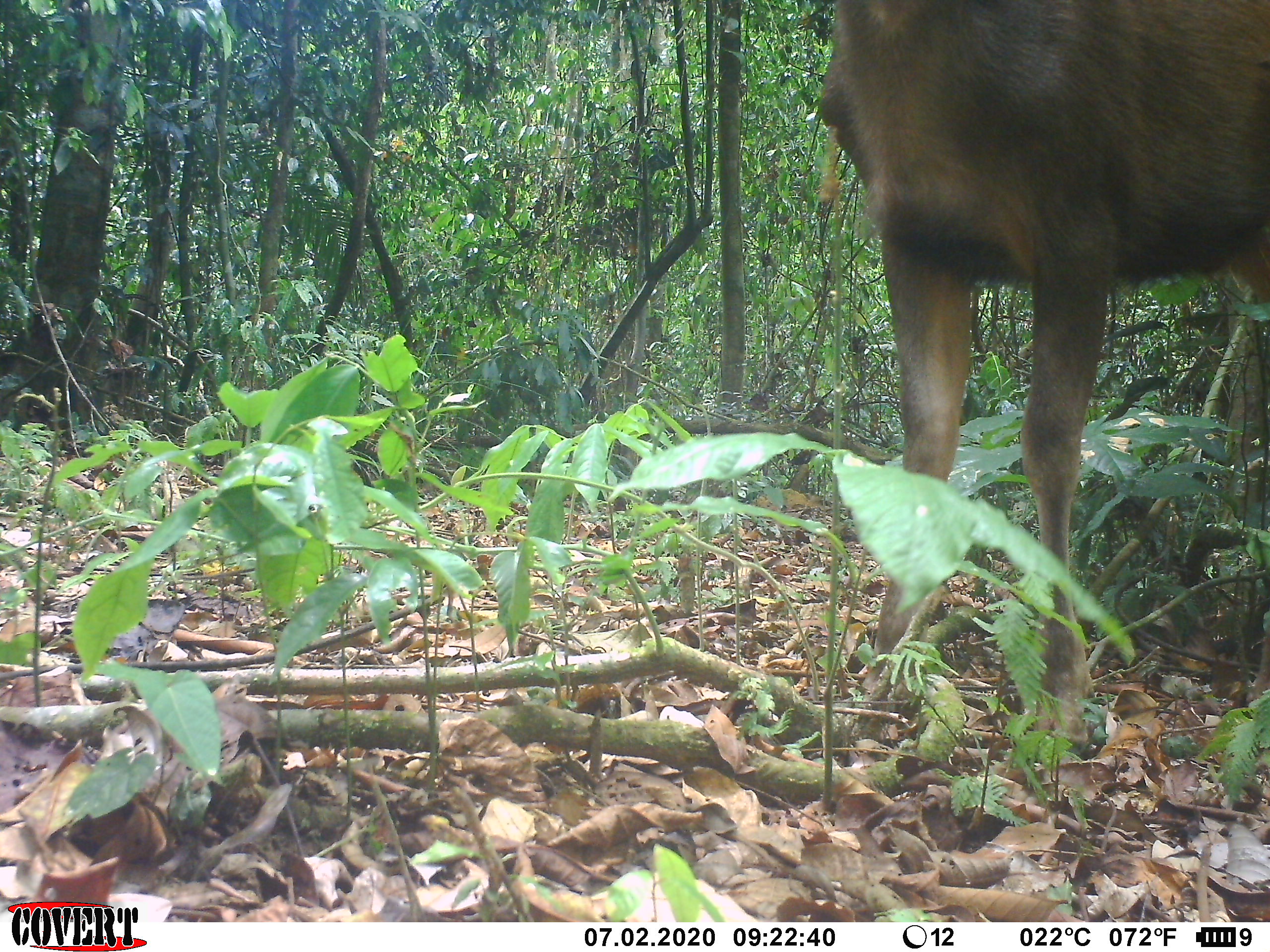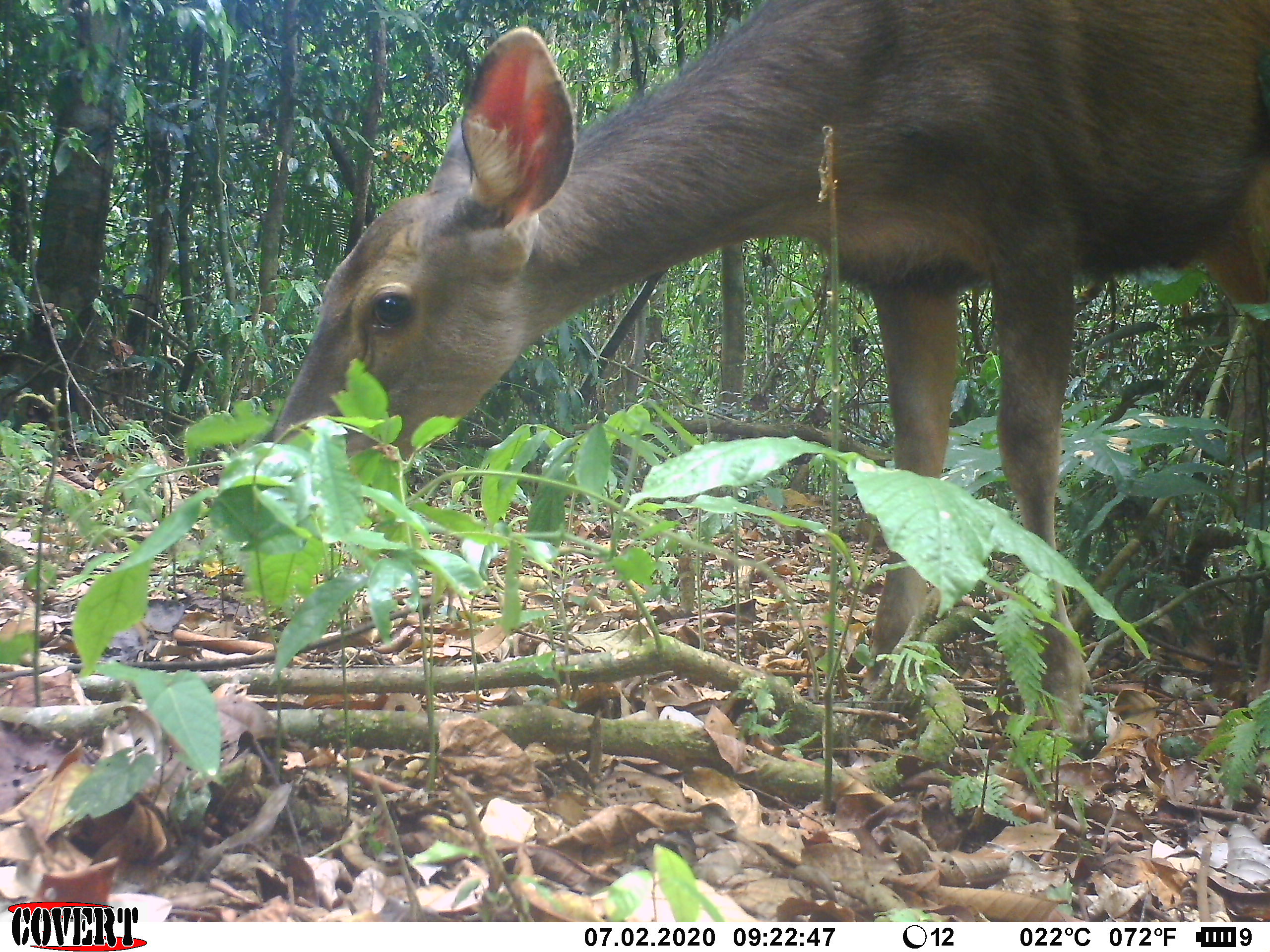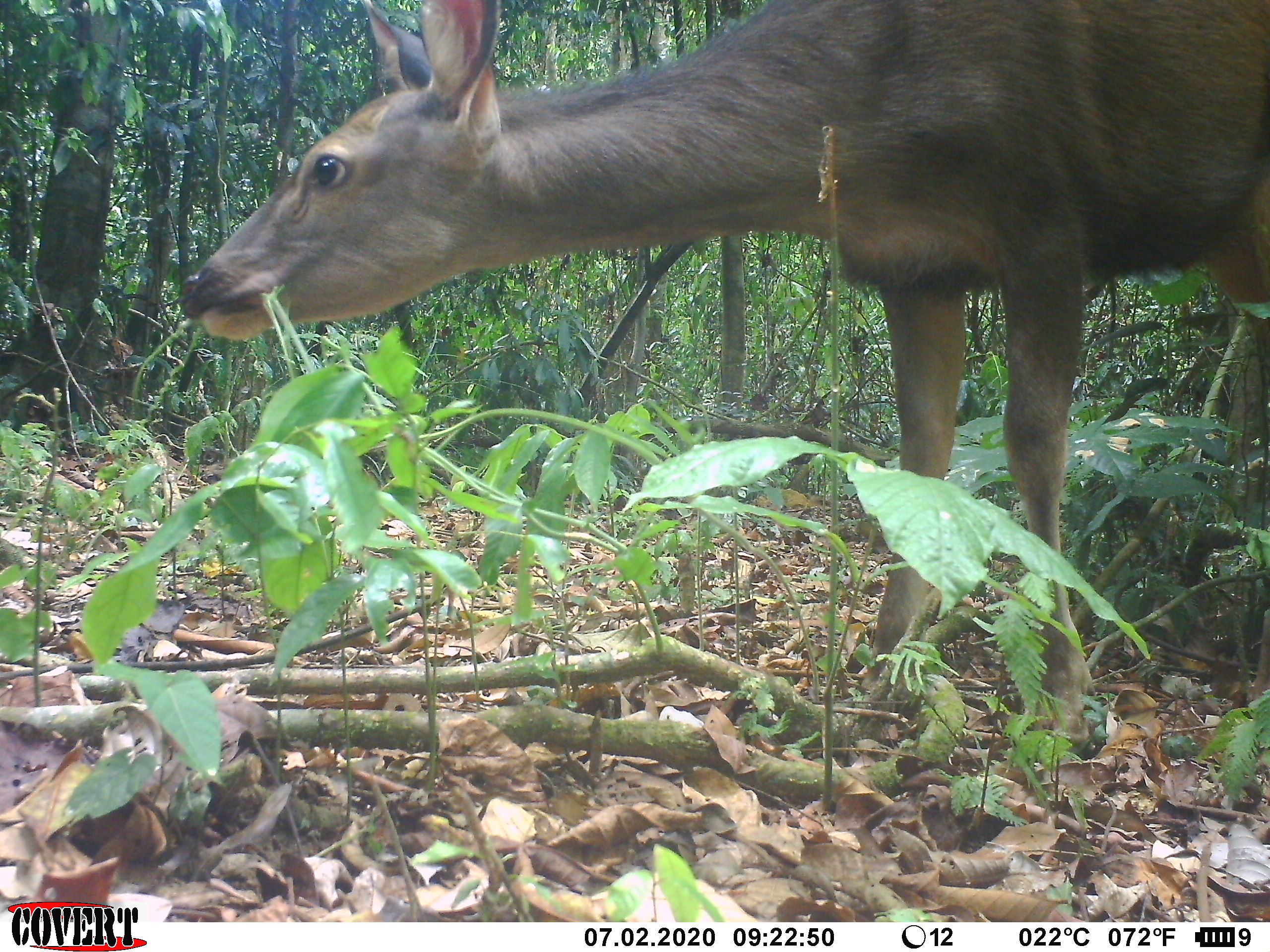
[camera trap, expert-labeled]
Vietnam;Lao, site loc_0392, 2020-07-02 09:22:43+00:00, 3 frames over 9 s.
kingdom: Animalia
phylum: Chordata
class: Mammalia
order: Artiodactyla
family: Cervidae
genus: Rusa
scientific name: Rusa unicolor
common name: sambar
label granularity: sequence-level